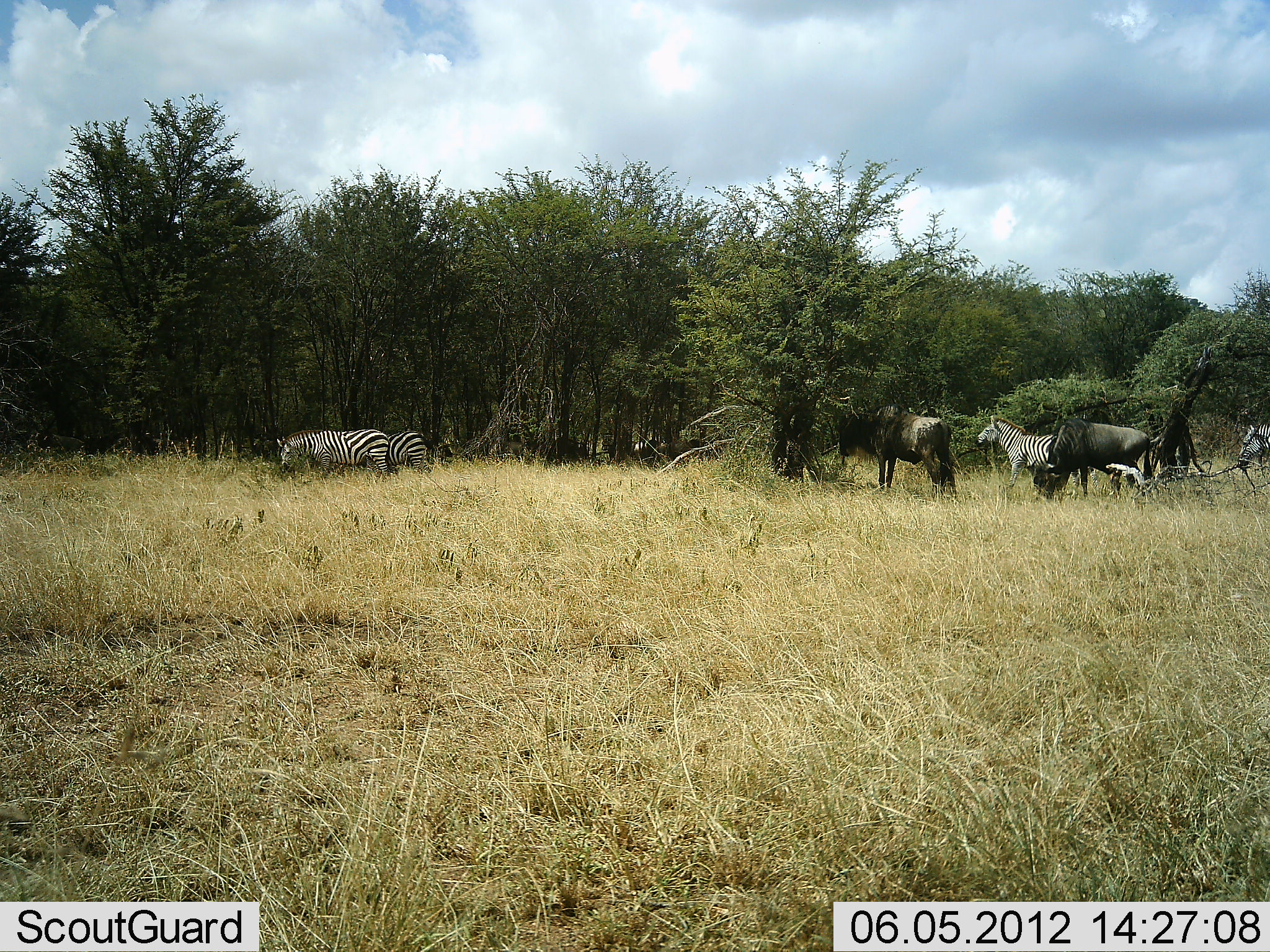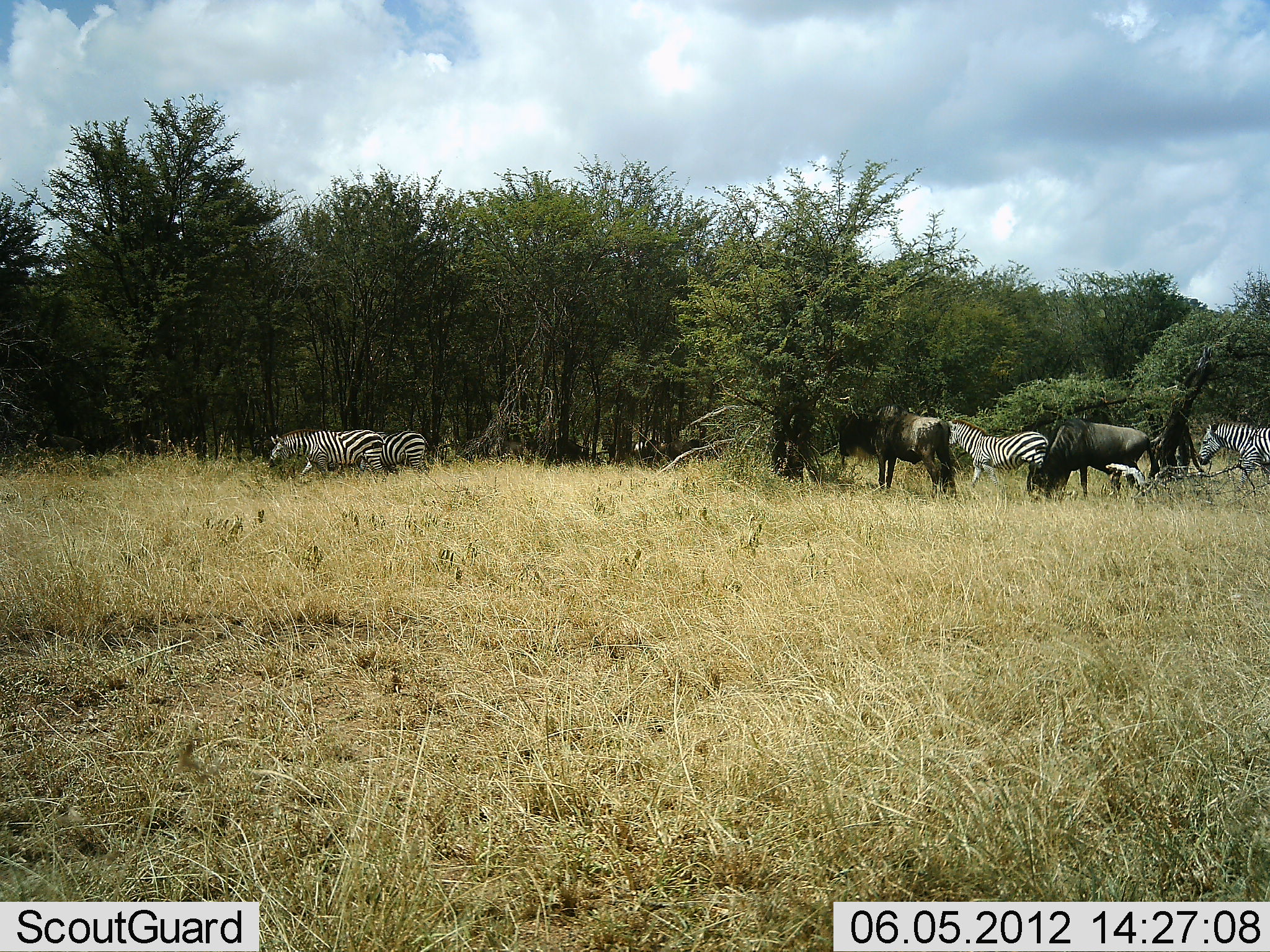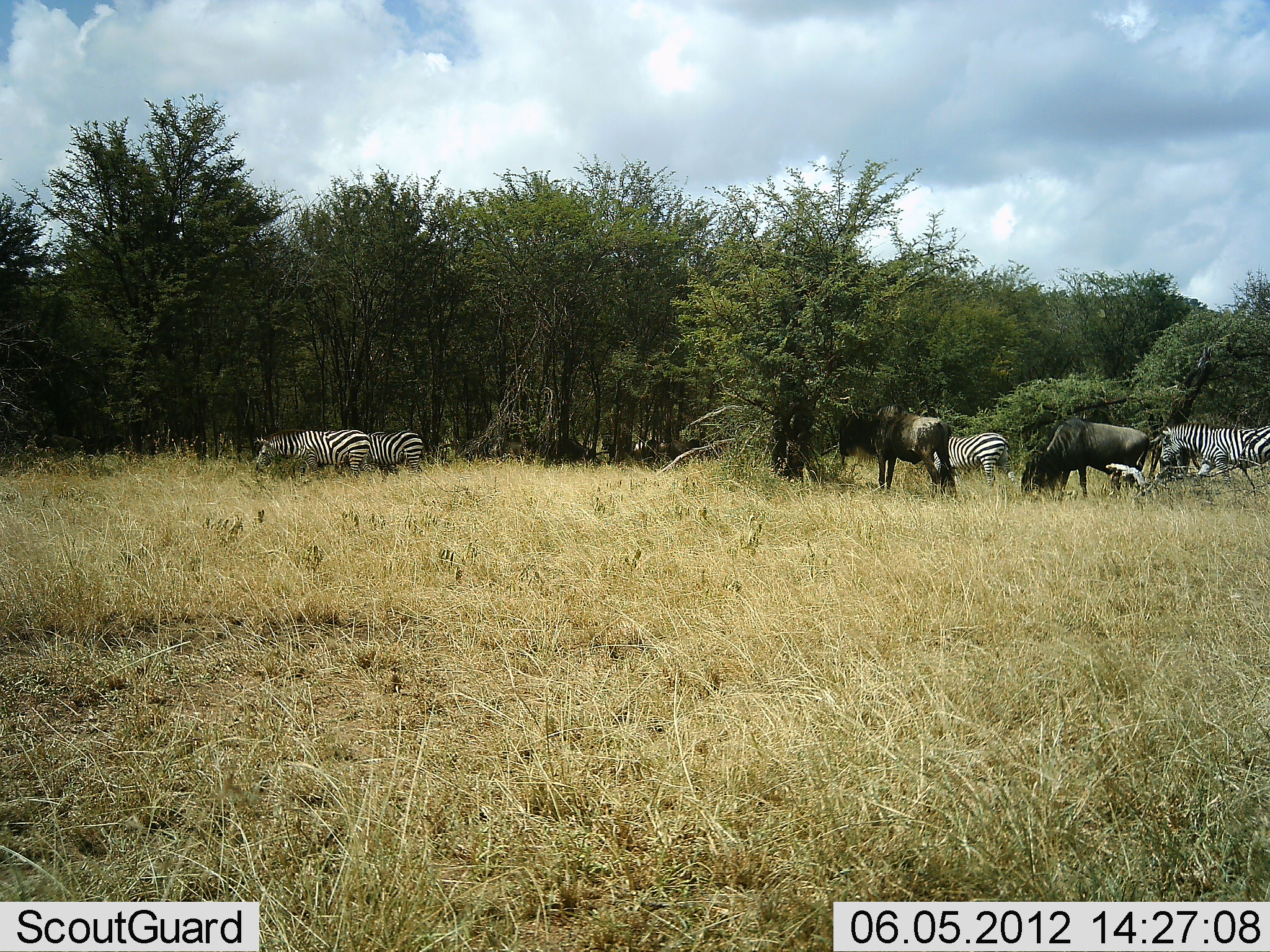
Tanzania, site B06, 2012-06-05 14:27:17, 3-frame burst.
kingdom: Animalia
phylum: Chordata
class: Mammalia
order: Artiodactyla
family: Bovidae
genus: Connochaetes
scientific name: Connochaetes taurinus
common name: blue wildebeest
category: wildebeest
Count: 2.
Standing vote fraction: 70%.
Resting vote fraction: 0%.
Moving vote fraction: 30%.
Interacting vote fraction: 0%.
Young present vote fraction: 0%.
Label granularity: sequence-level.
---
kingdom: Animalia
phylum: Chordata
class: Mammalia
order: Perissodactyla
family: Equidae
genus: Equus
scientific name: Equus quagga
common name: plains zebra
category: zebra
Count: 4.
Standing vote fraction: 20%.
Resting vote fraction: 0%.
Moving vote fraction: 90%.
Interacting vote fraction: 0%.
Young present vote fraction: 0%.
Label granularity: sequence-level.